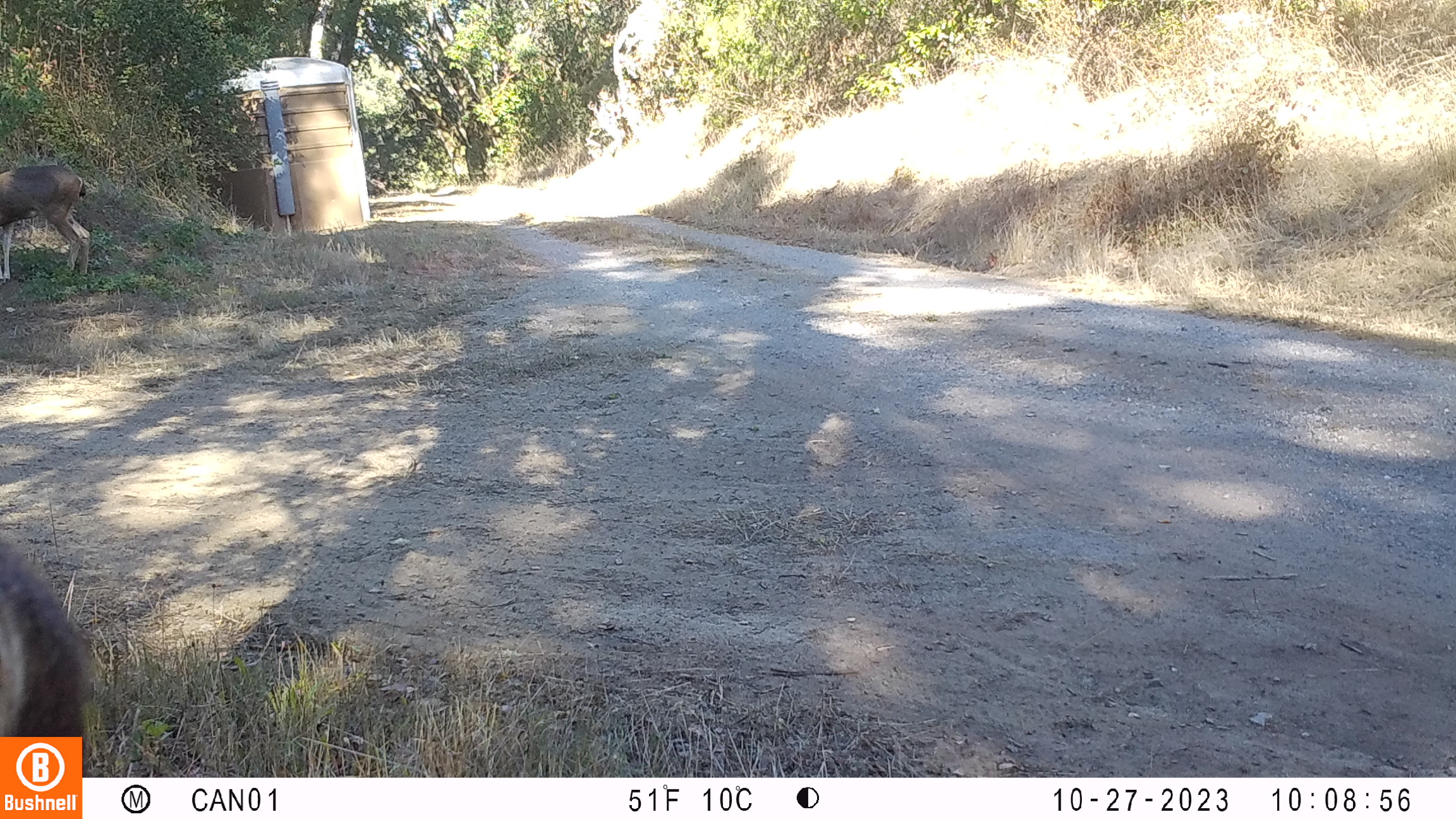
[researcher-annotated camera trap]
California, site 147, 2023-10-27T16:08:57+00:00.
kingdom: Animalia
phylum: Chordata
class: Mammalia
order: Artiodactyla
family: Cervidae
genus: Odocoileus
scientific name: Odocoileus hemionus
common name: mule deer